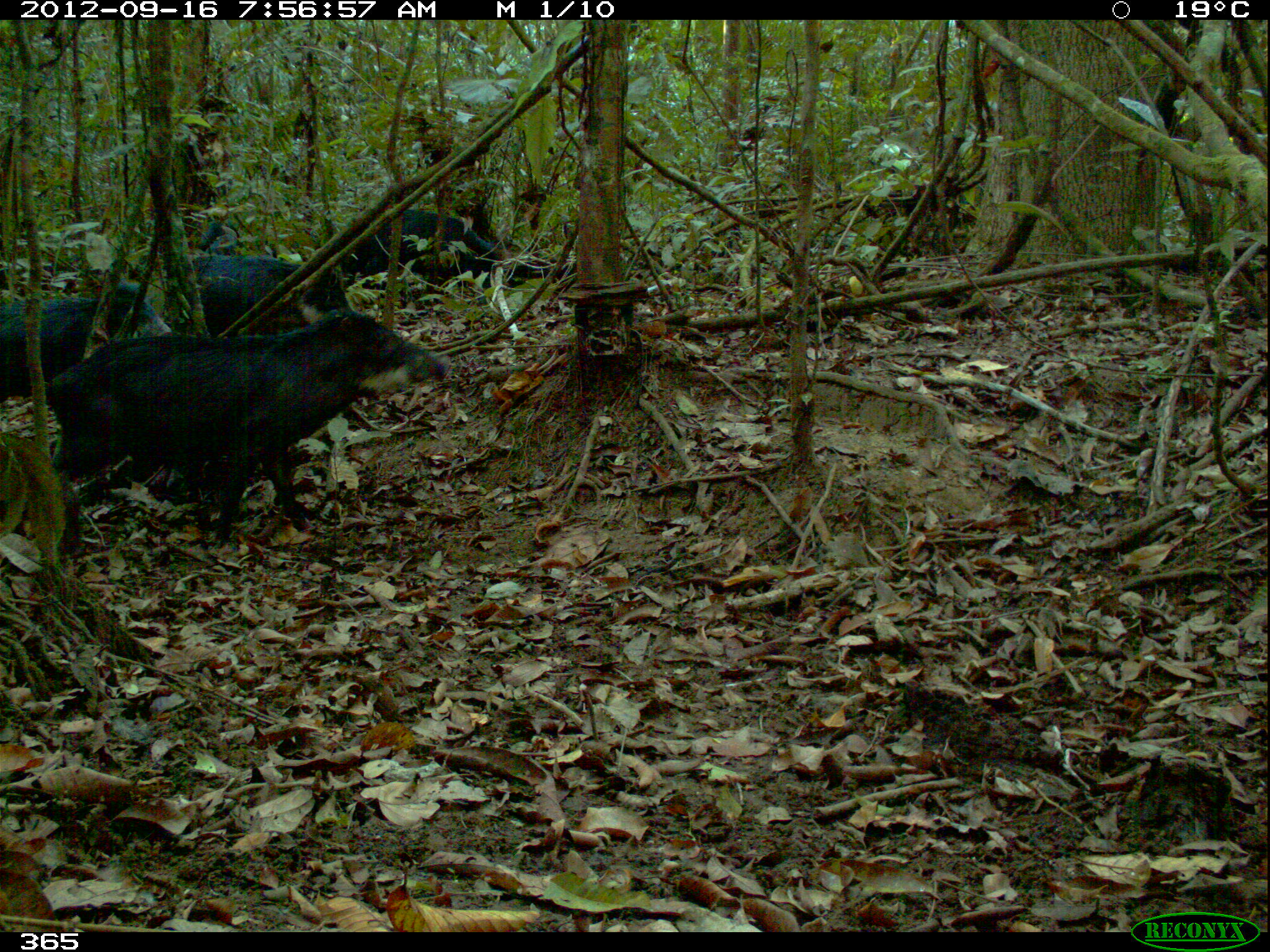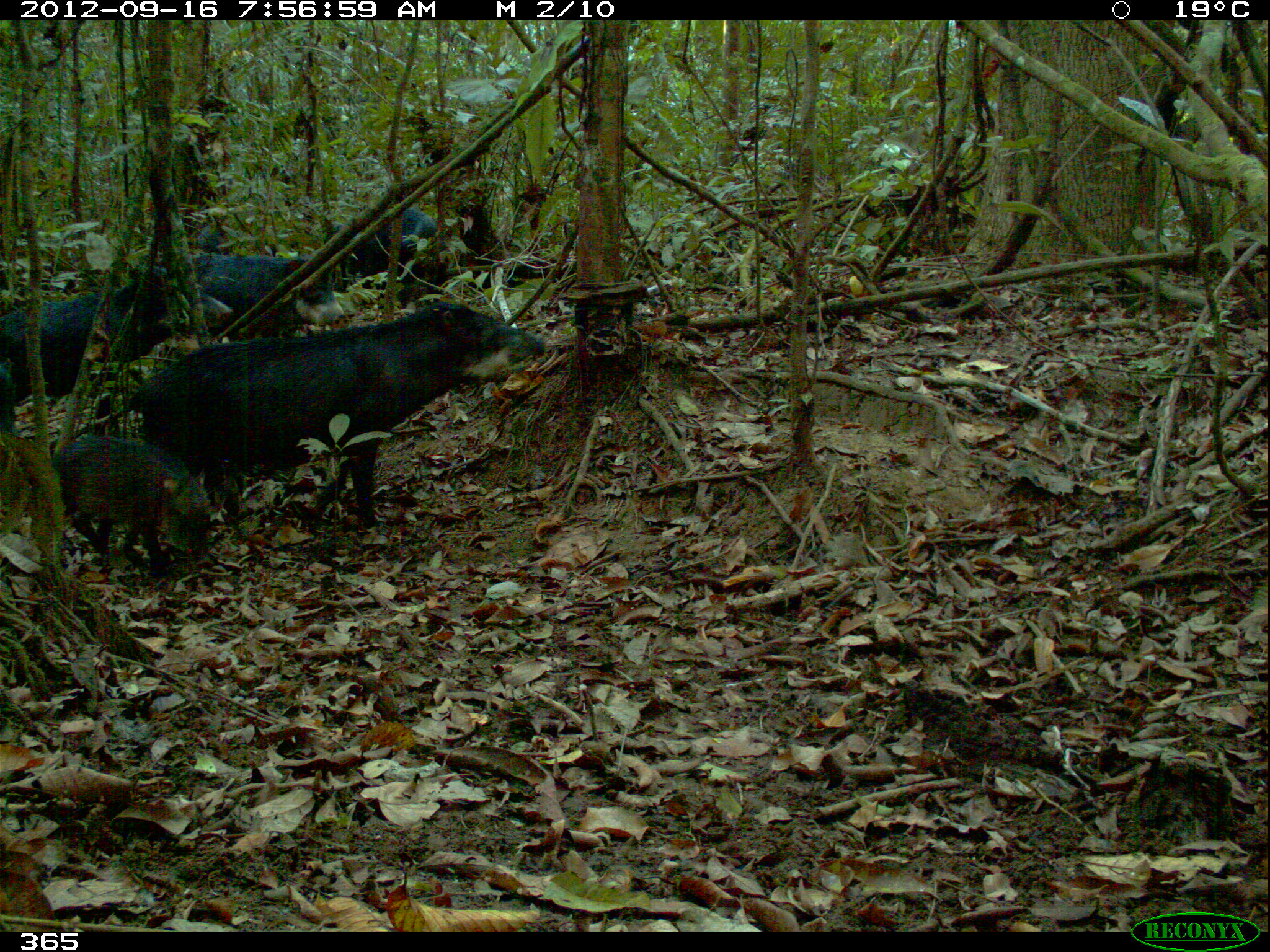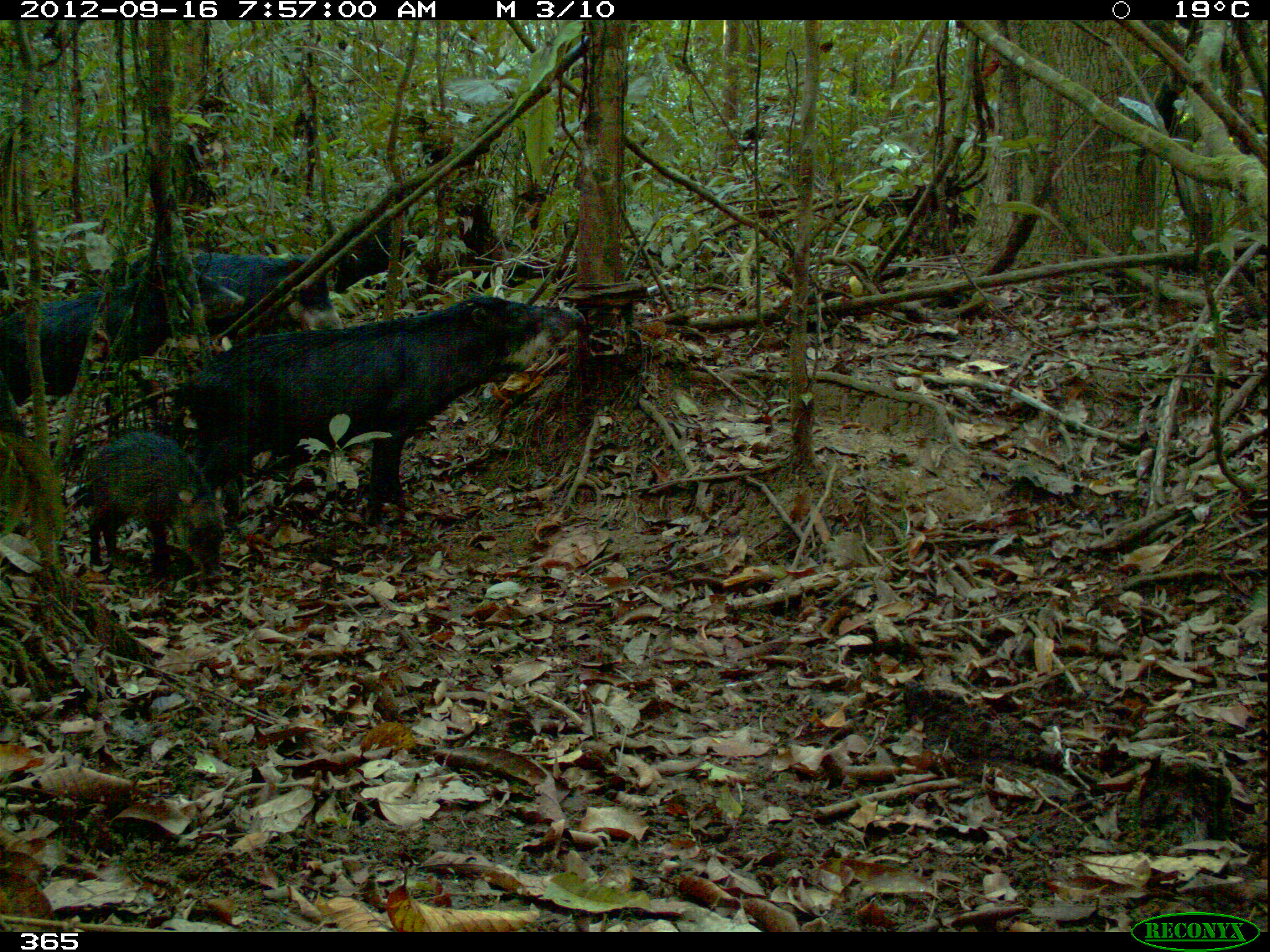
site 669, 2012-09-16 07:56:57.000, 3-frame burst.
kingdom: Animalia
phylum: Chordata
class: Mammalia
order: Artiodactyla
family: Tayassuidae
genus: Tayassu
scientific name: Tayassu pecari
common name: white-lipped peccary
Tayassu pecari (white-lipped peccary).